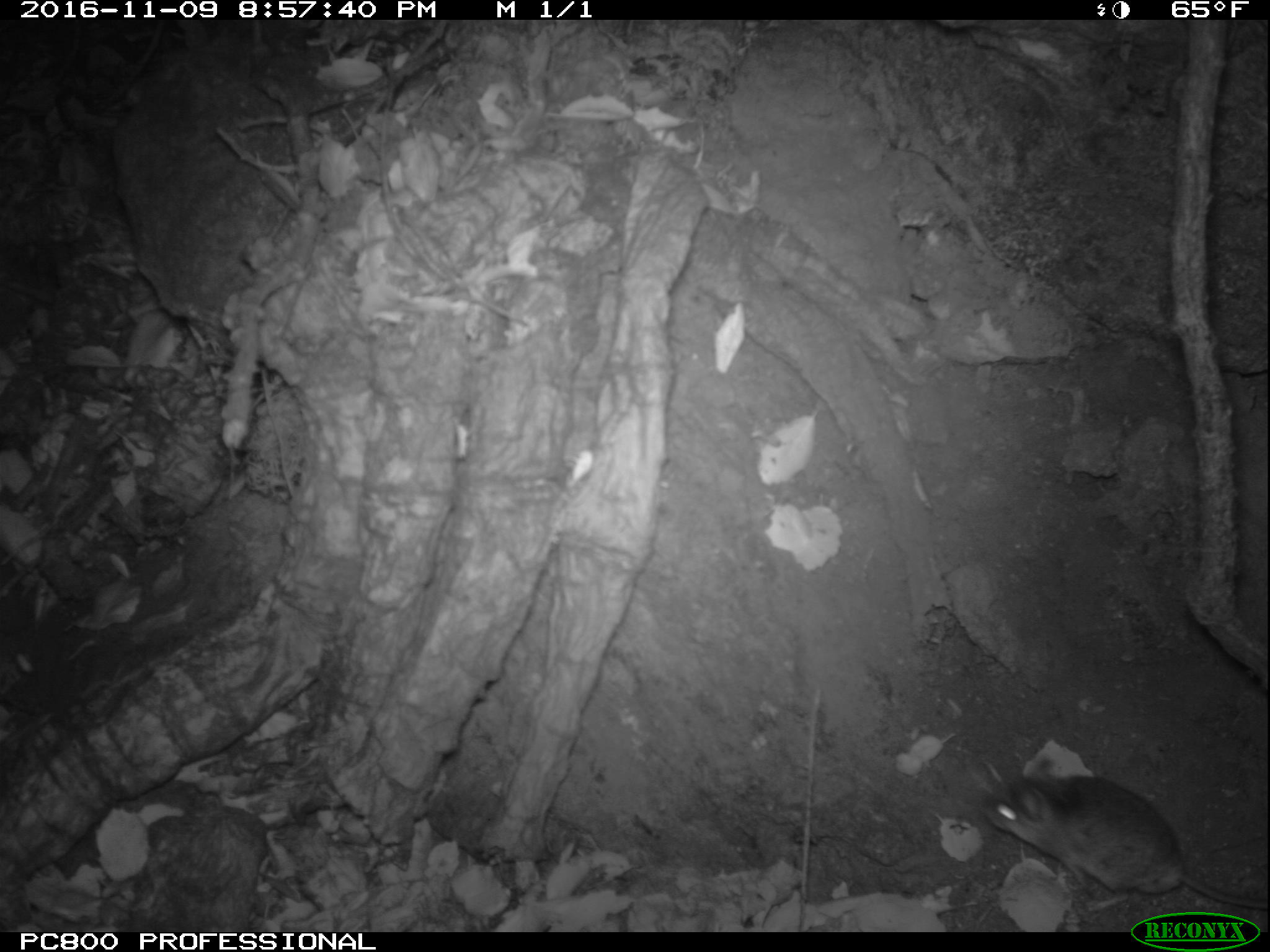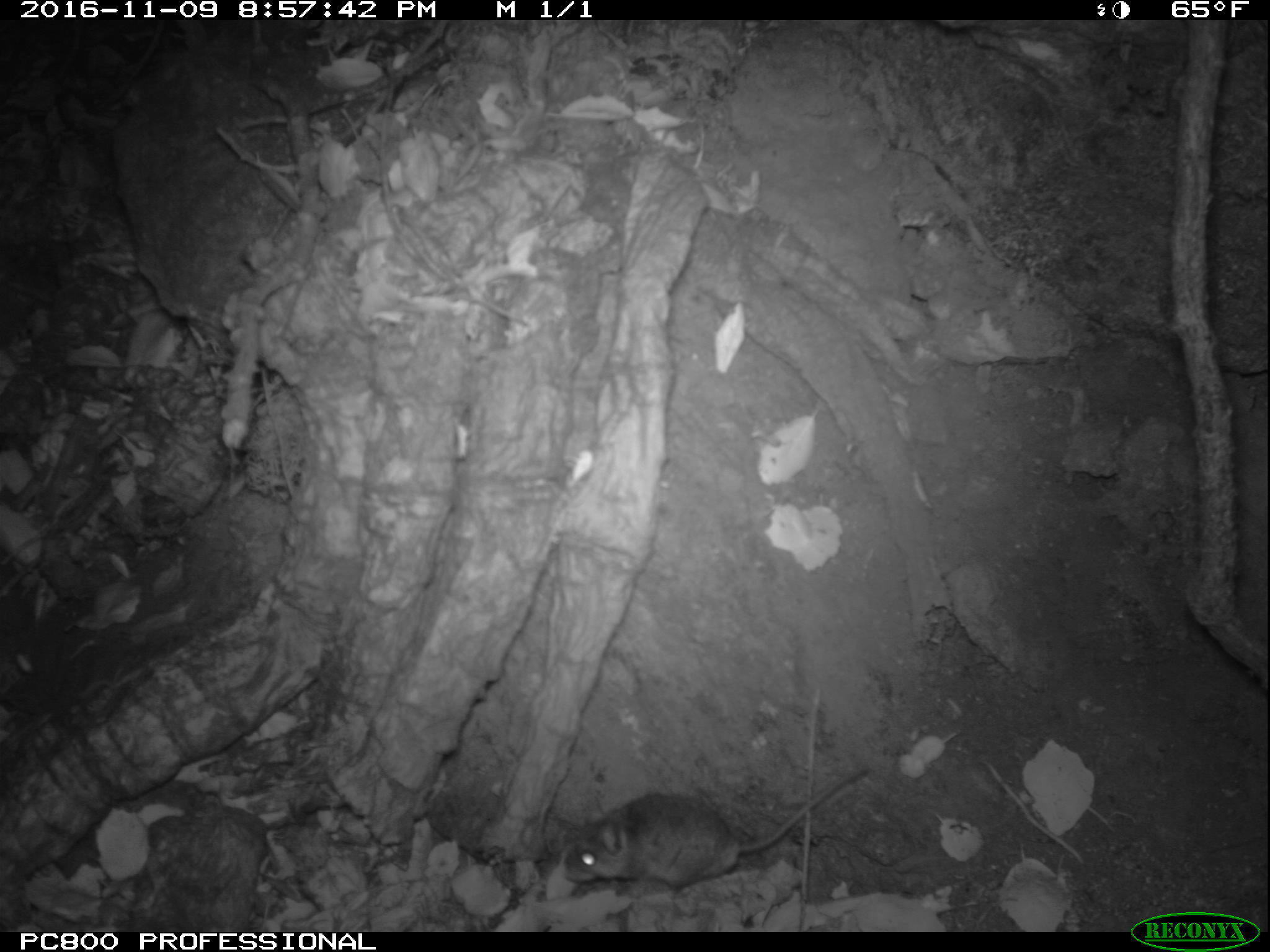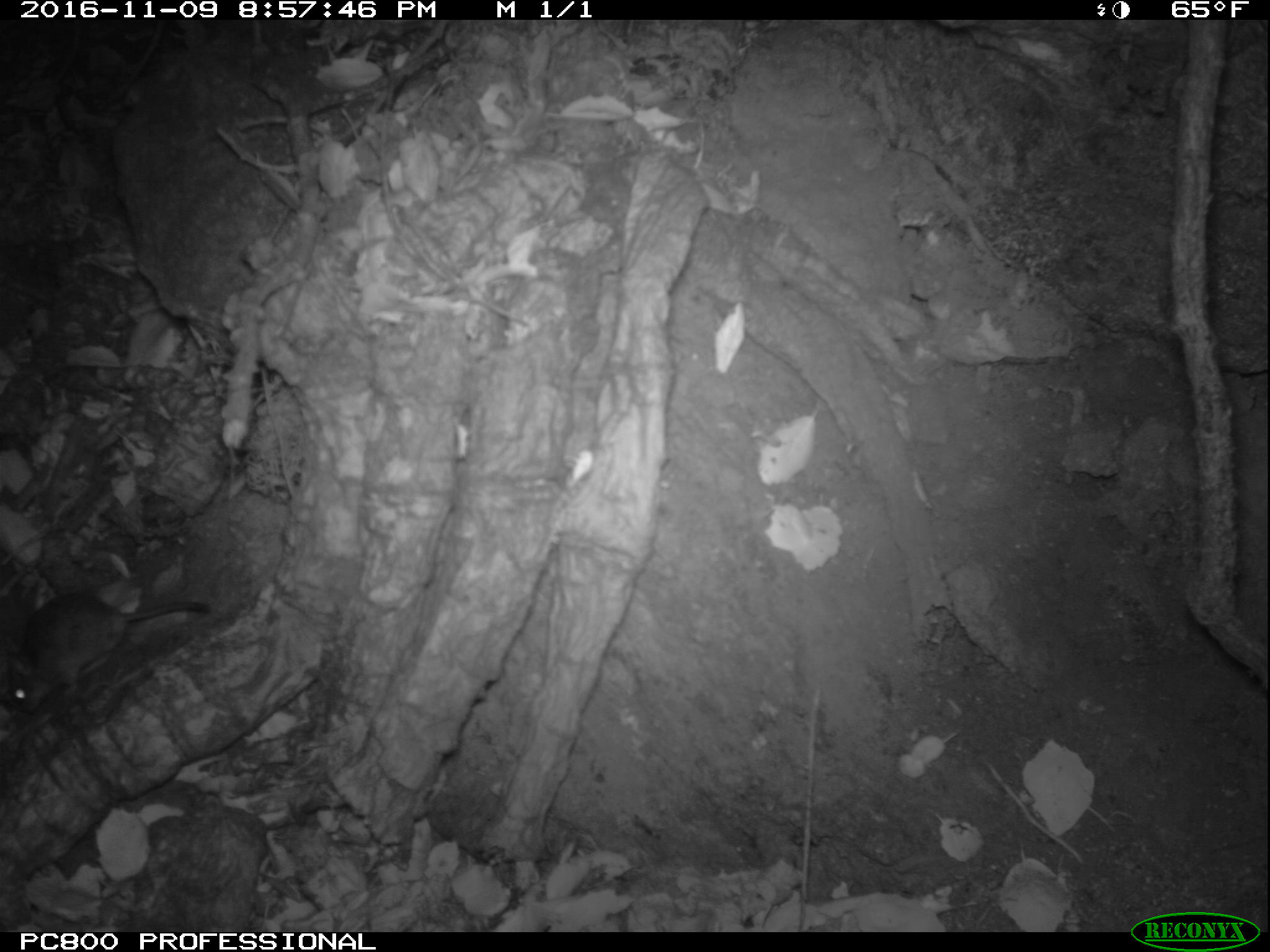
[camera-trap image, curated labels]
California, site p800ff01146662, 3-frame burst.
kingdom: Animalia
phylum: Chordata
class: Mammalia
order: Rodentia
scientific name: Rodentia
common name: rodent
Rodent (Rodentia).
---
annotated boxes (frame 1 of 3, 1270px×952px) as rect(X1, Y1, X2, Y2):
rodent: rect(984, 759, 1269, 914)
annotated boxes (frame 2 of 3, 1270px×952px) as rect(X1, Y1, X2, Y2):
rodent: rect(562, 762, 867, 899)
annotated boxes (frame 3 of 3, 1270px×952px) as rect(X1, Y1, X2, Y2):
rodent: rect(0, 595, 211, 713)